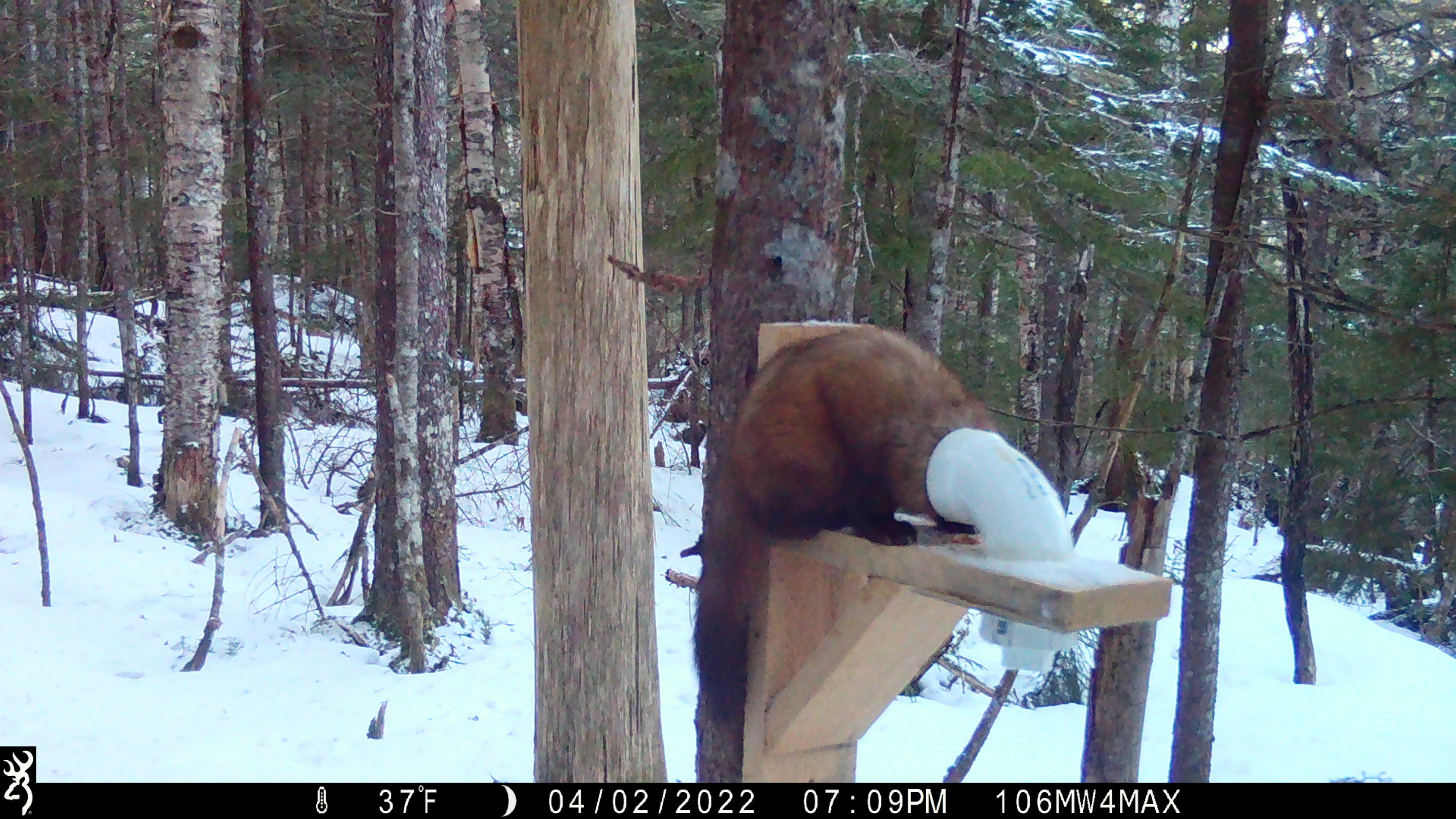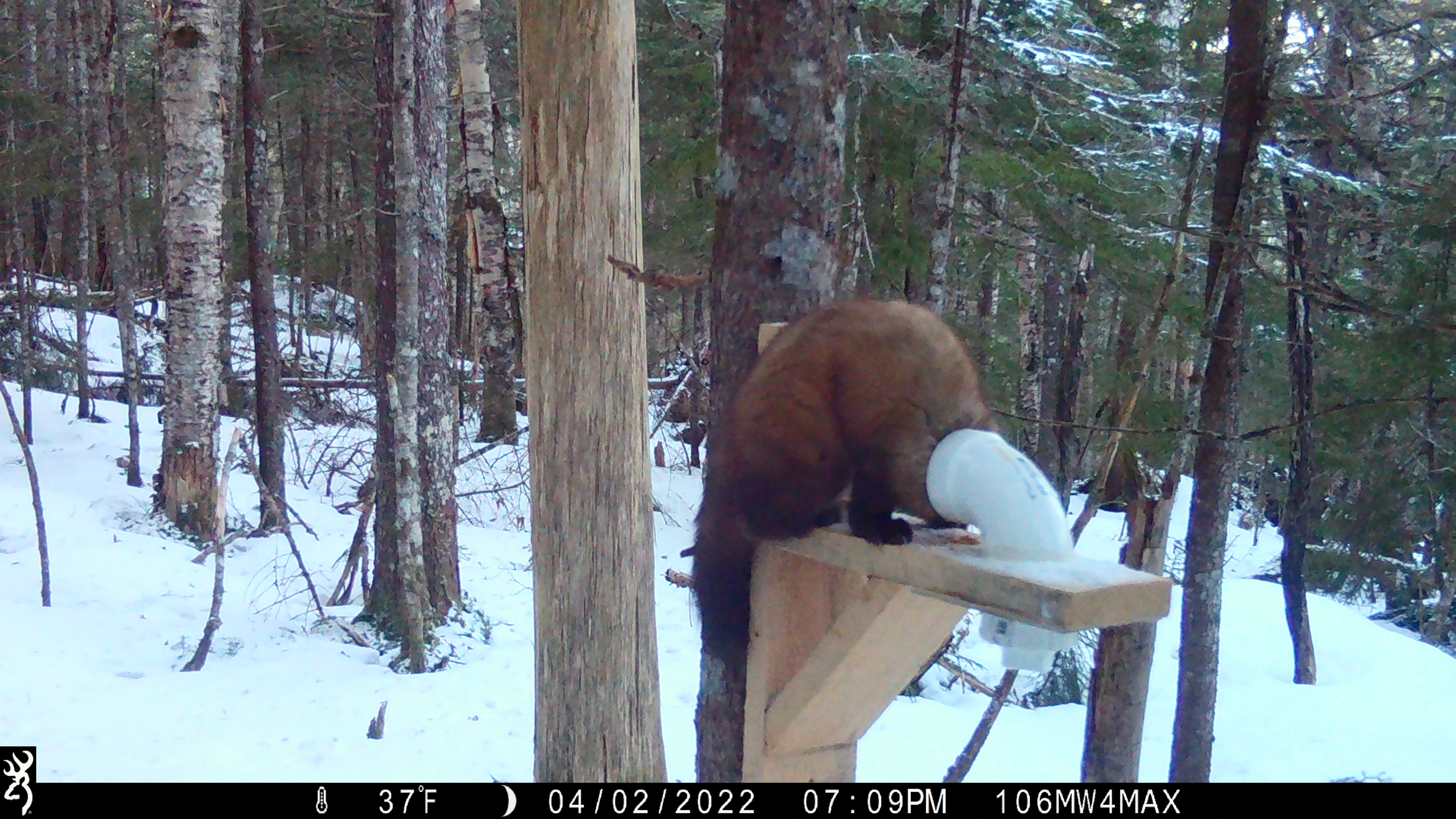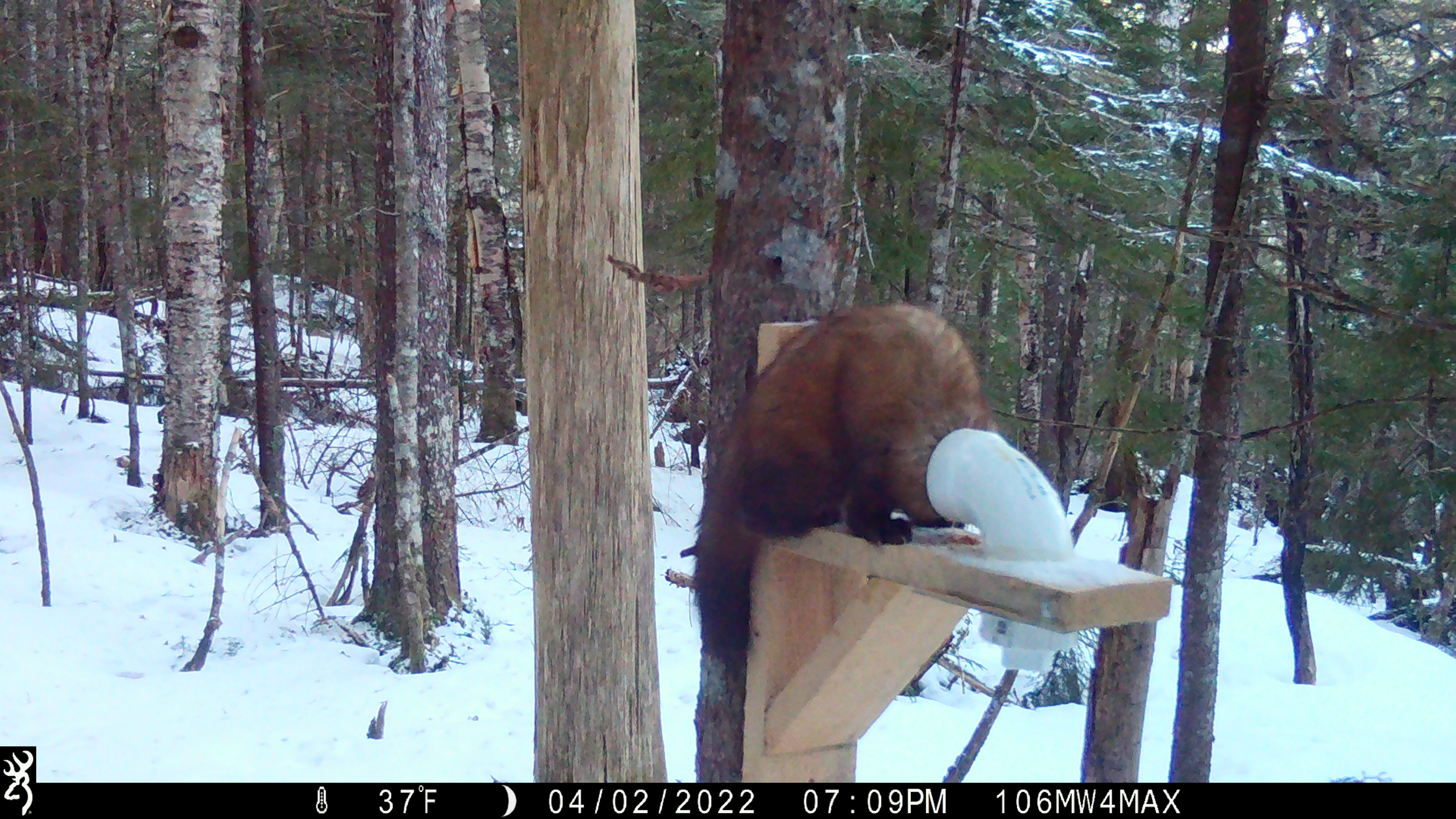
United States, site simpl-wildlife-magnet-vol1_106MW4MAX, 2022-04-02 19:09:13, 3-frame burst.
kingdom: Animalia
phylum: Chordata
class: Mammalia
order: Carnivora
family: Mustelidae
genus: Martes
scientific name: Martes americana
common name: american marten